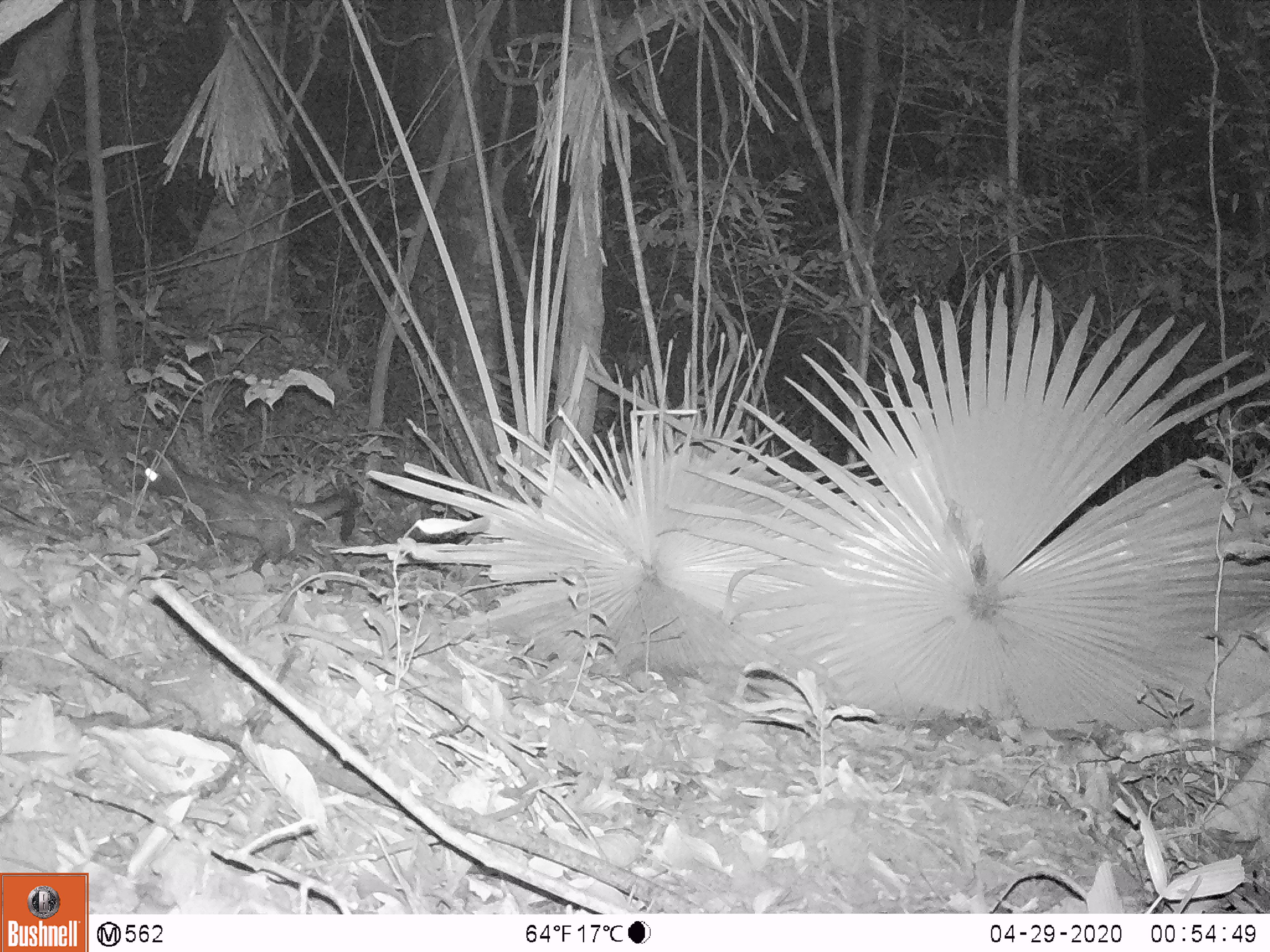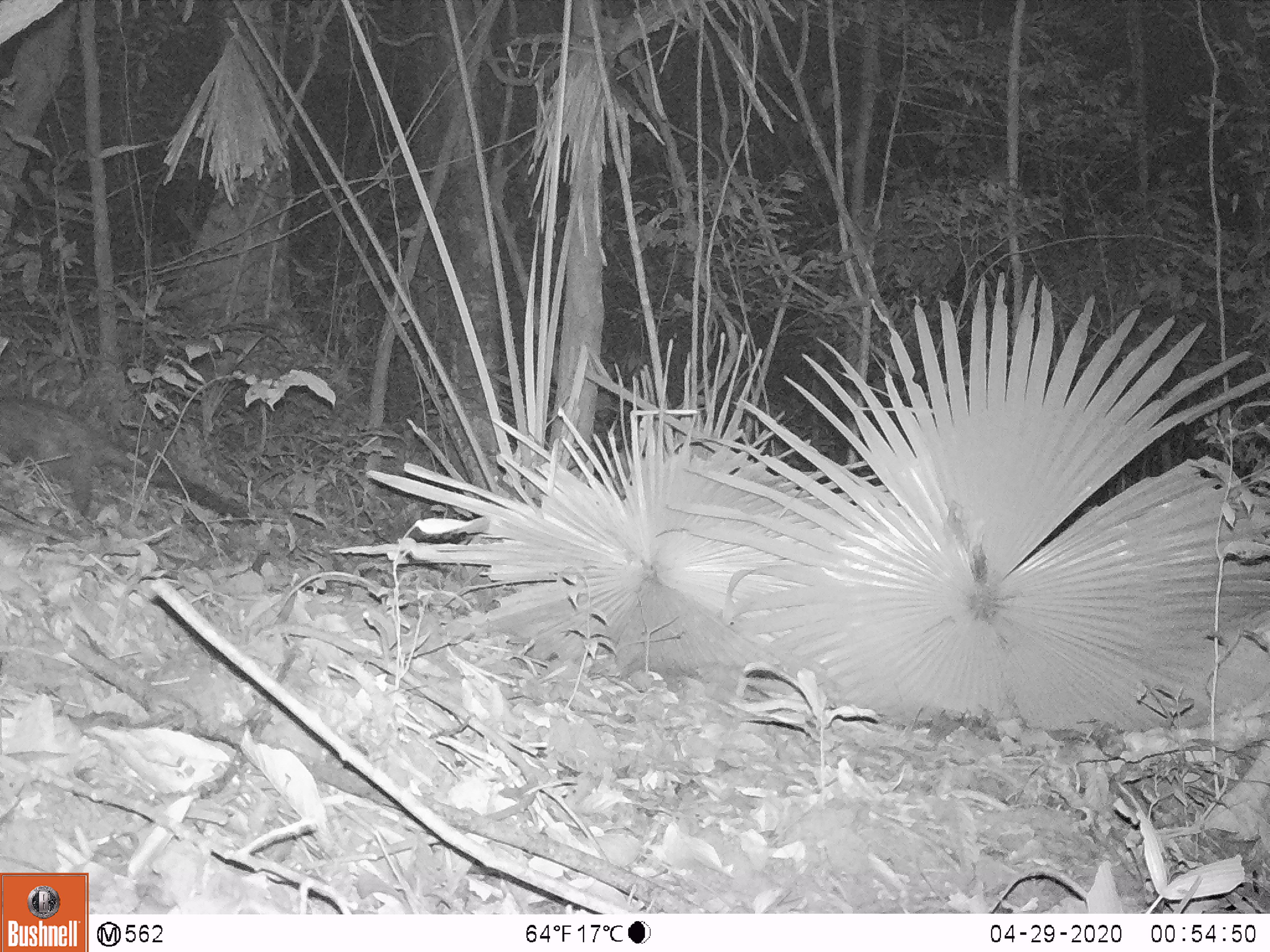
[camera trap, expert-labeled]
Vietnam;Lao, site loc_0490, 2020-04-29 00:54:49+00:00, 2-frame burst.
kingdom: Animalia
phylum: Chordata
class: Mammalia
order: Carnivora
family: Viverridae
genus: Paradoxurus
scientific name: Paradoxurus hermaphroditus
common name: common palm civet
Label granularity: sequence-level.